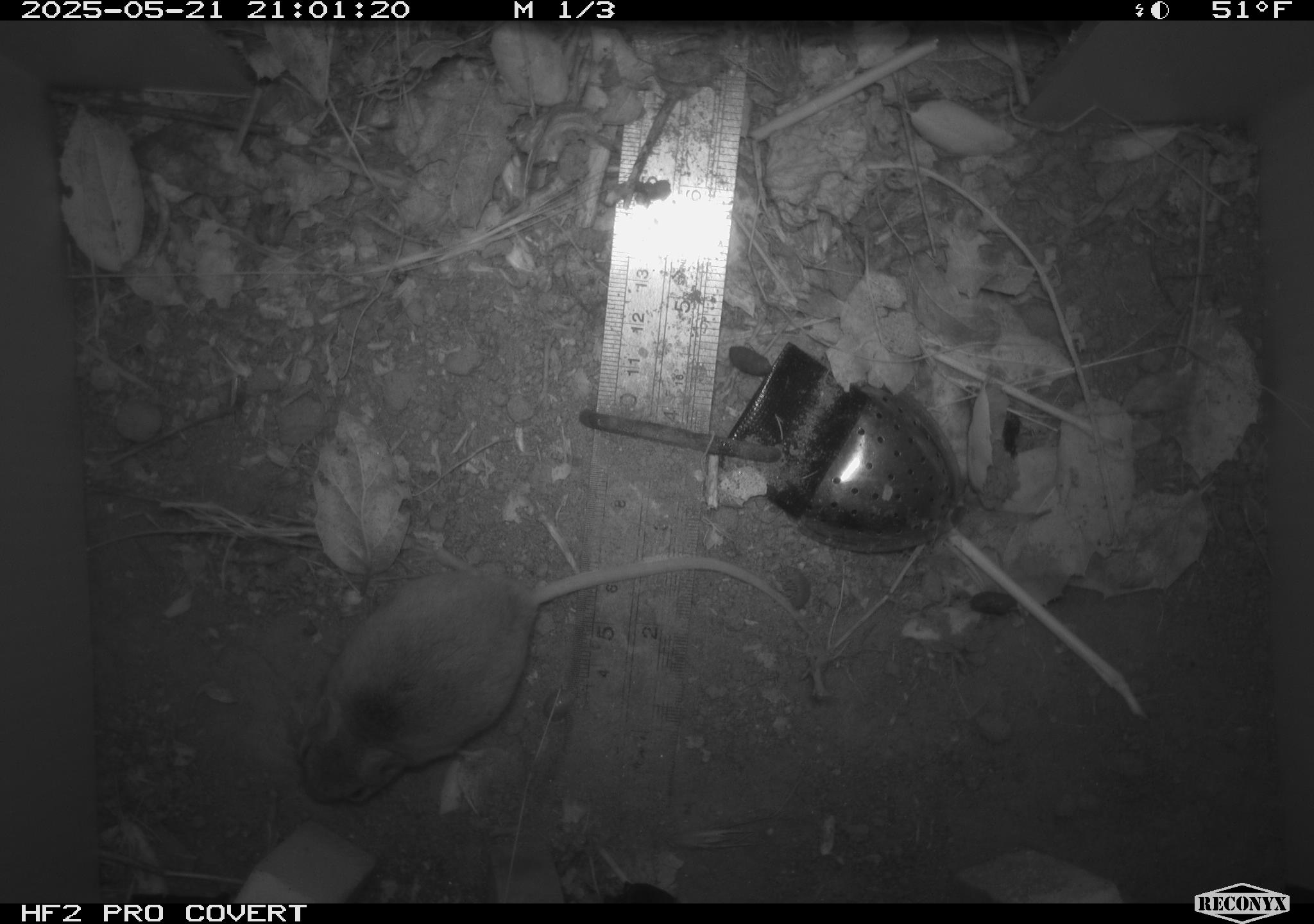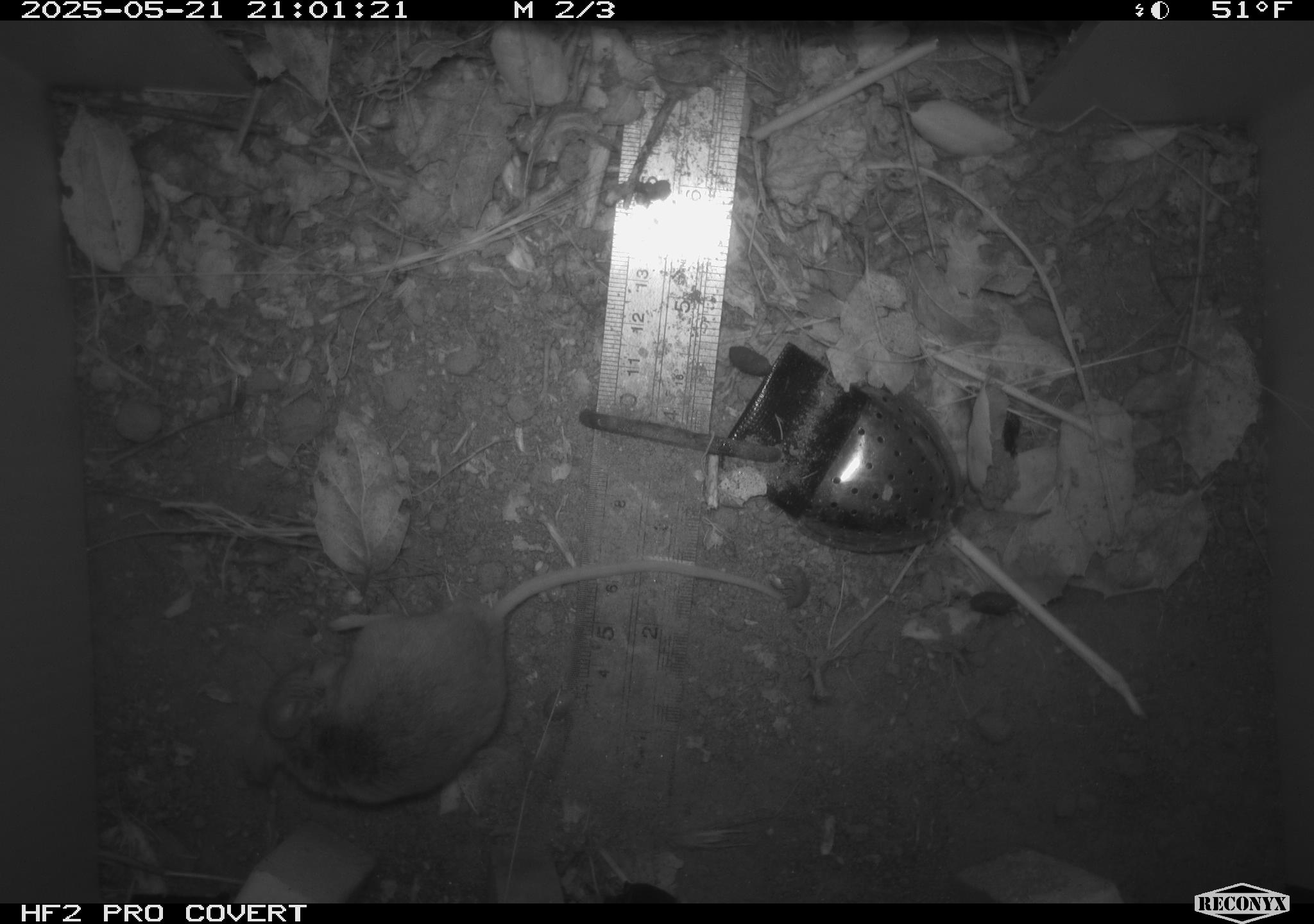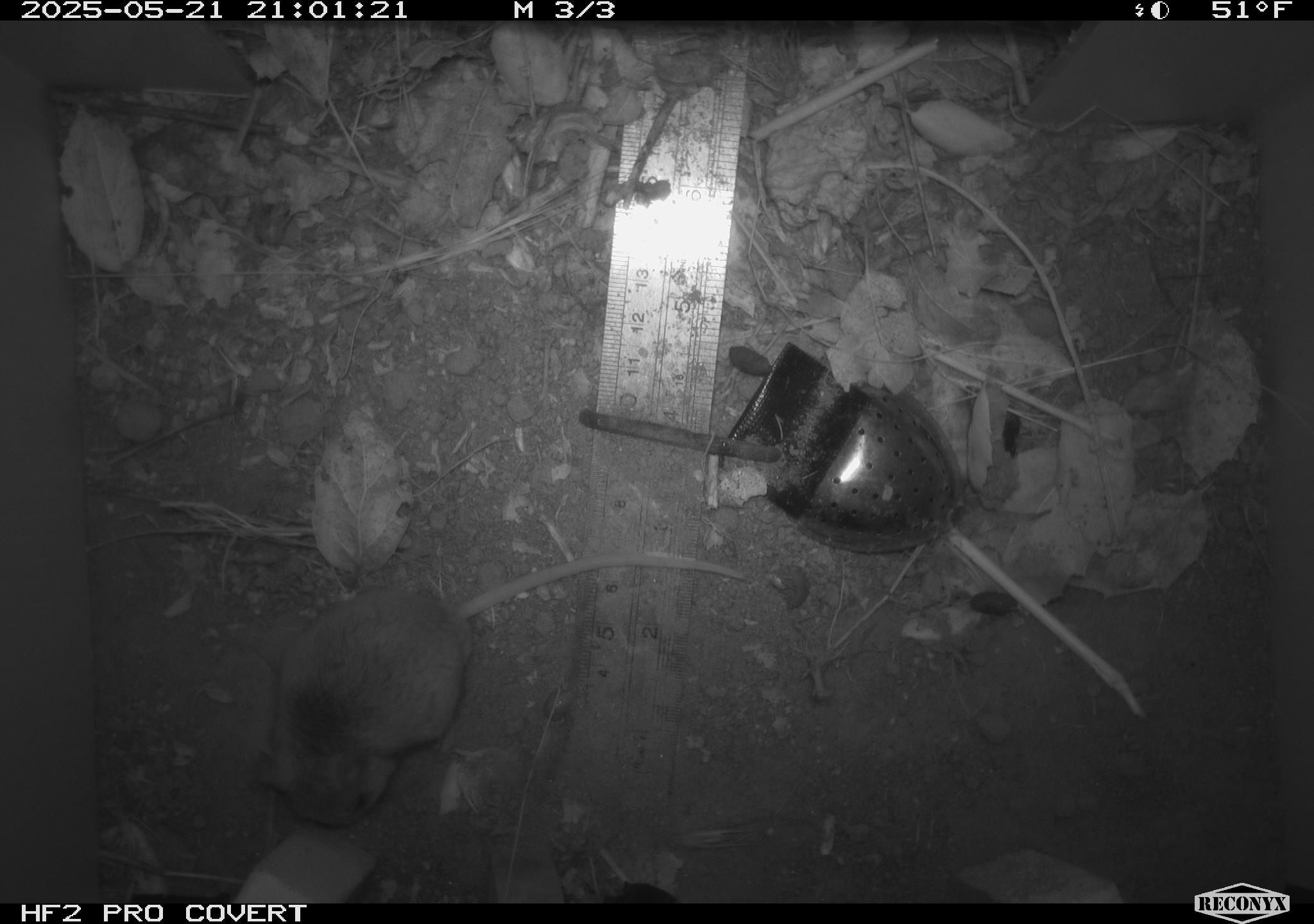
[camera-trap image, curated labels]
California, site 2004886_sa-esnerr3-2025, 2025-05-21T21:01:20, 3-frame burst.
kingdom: Animalia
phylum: Chordata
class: Mammalia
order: Rodentia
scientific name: Rodentia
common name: rodent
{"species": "rodent (Rodentia)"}